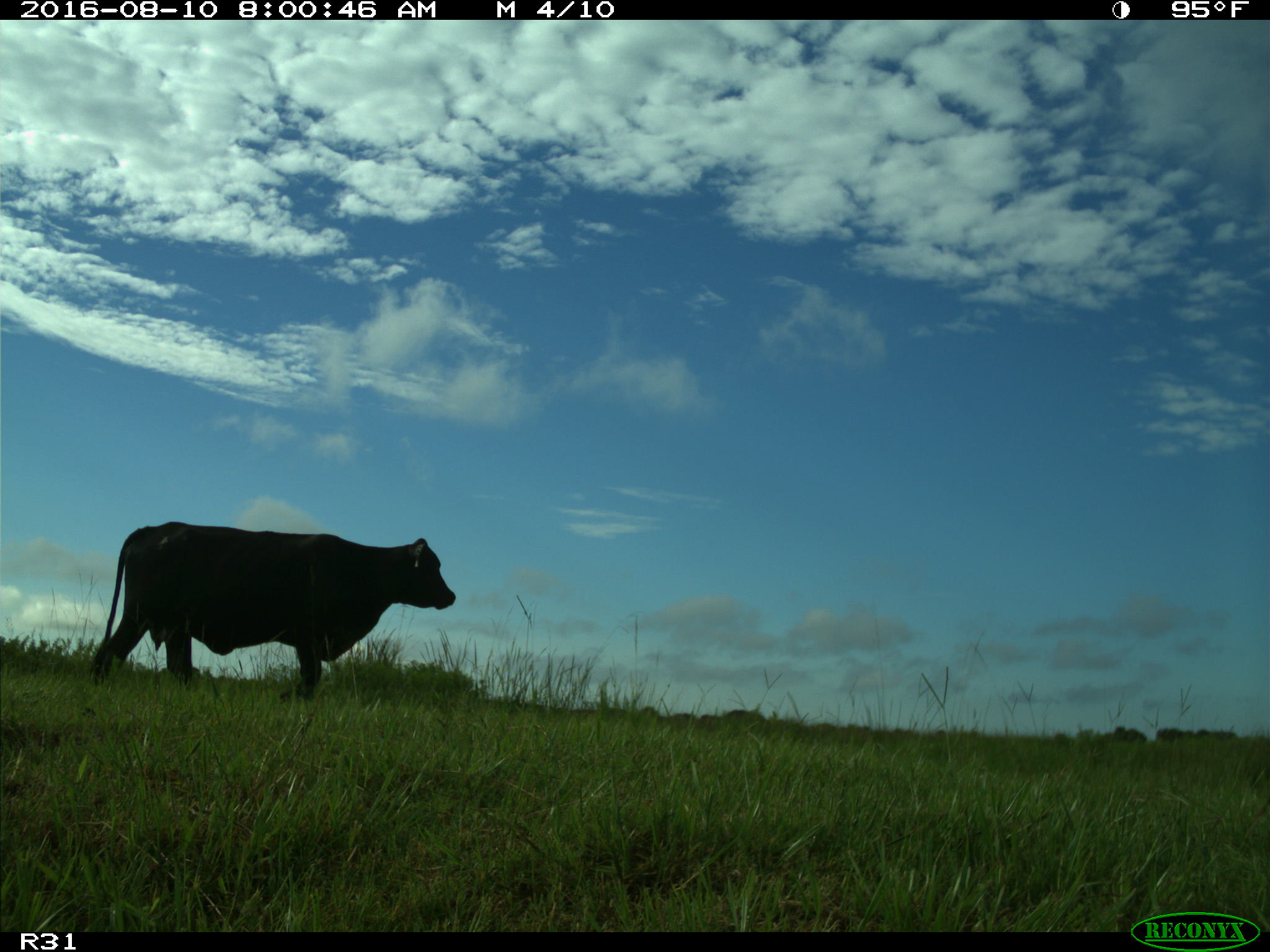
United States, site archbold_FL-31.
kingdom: Animalia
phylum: Chordata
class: Mammalia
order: Artiodactyla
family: Bovidae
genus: Bos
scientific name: Bos taurus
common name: domestic cow